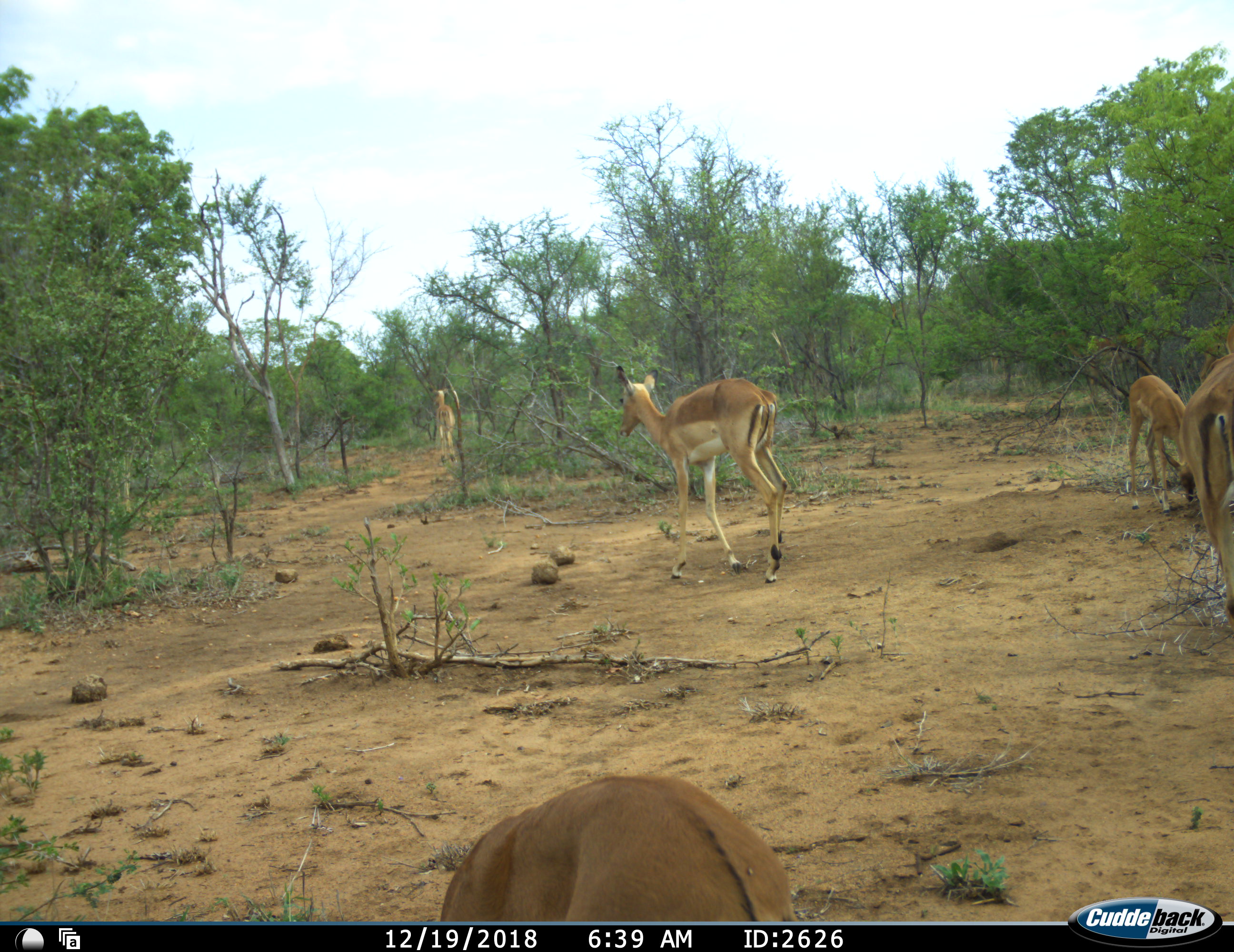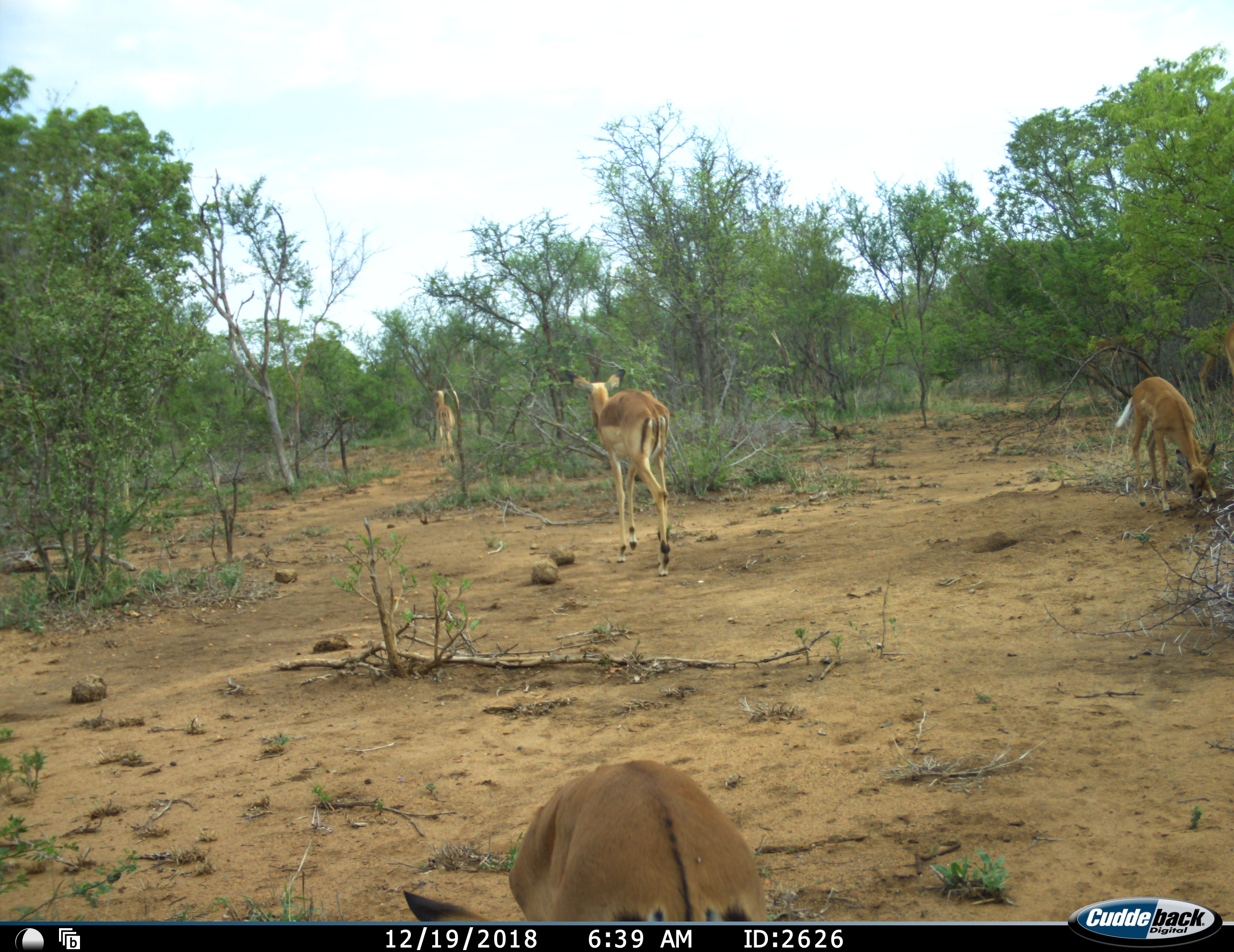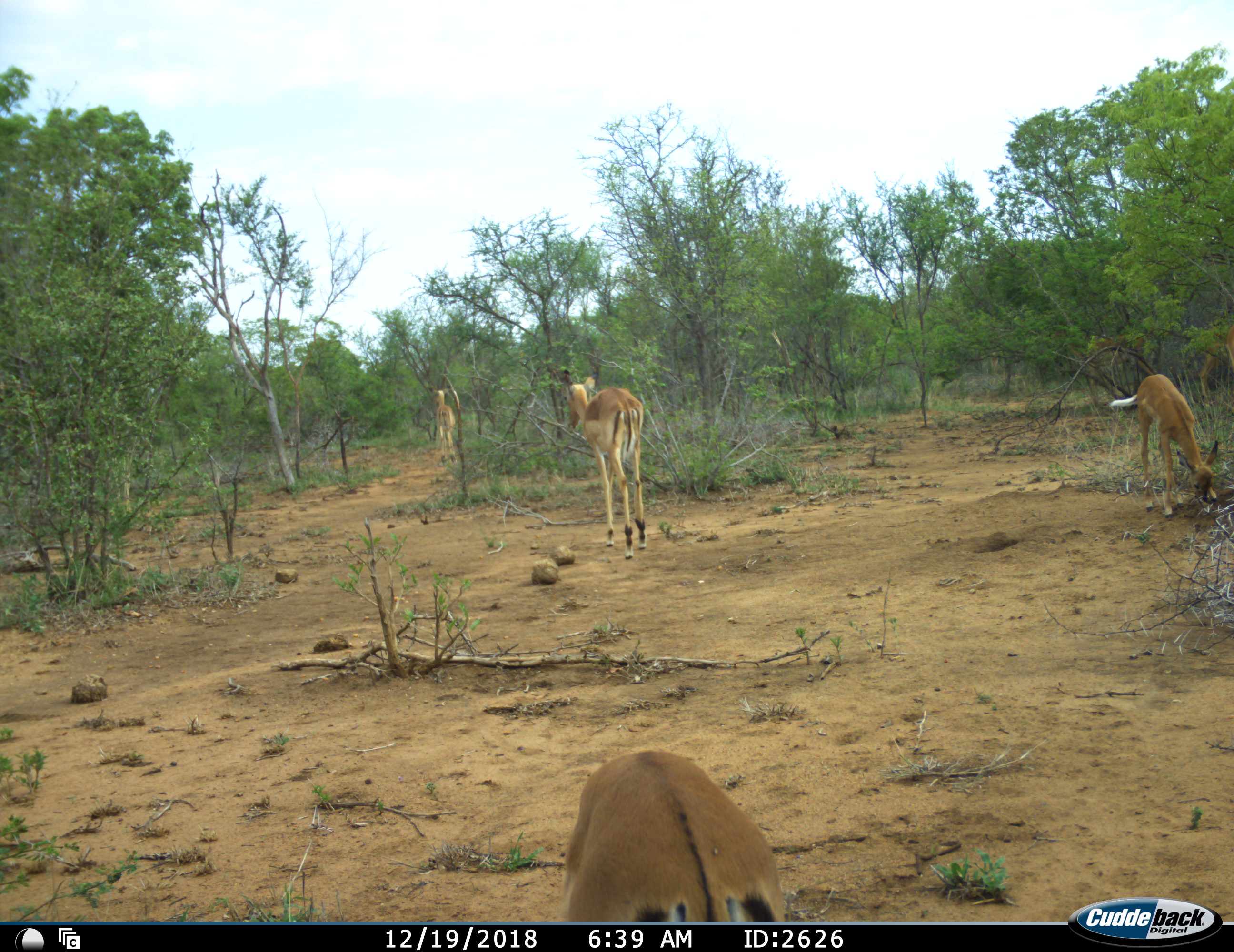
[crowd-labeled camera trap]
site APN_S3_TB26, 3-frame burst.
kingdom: Animalia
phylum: Chordata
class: Mammalia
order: Artiodactyla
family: Bovidae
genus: Aepyceros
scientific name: Aepyceros melampus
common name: impala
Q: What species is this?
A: Impala (Aepyceros melampus).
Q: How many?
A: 5.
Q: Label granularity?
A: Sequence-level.